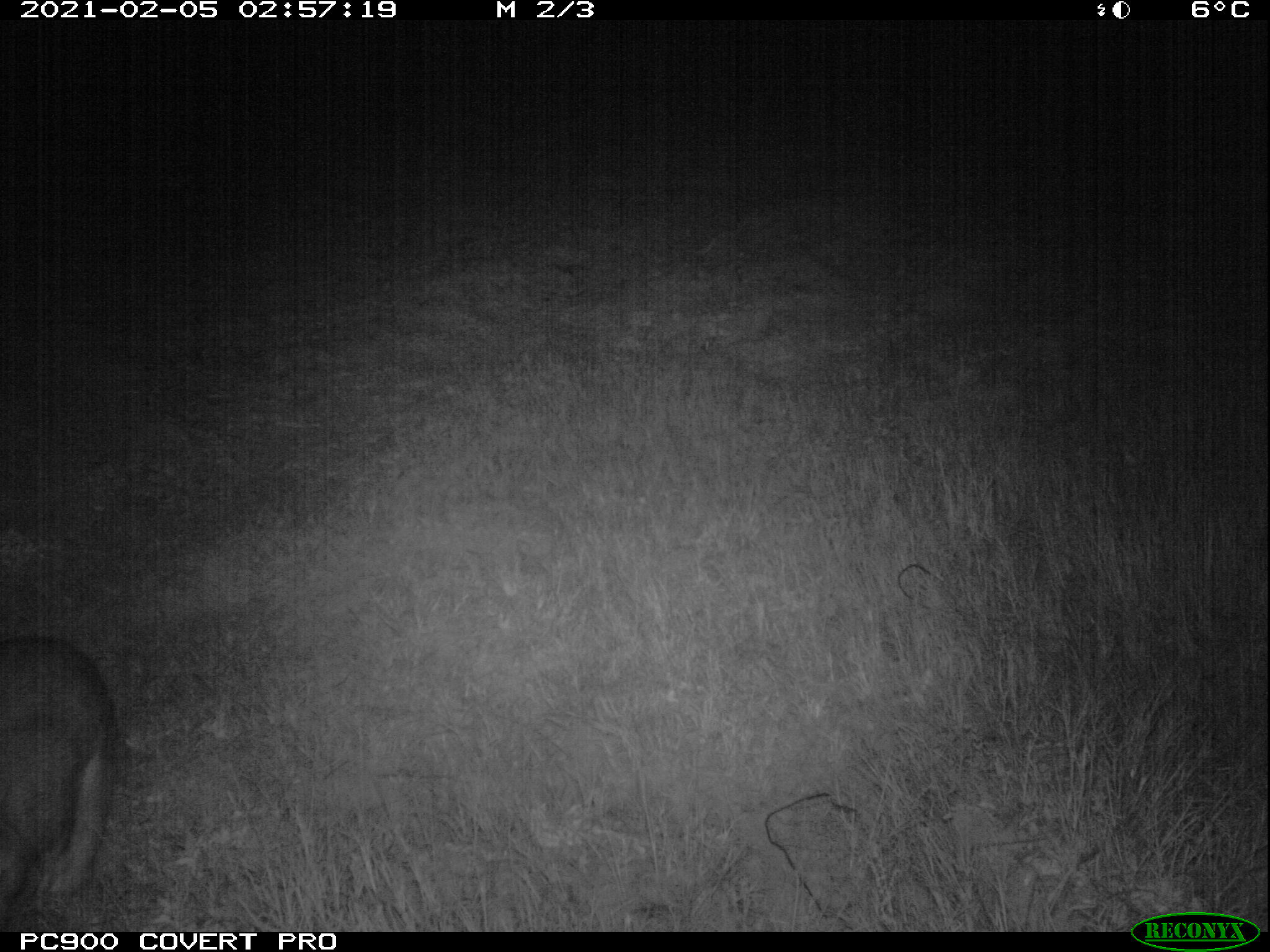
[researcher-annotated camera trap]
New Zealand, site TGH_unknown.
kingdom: Animalia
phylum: Chordata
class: Mammalia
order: Lagomorpha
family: Leporidae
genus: Oryctolagus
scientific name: Oryctolagus cuniculus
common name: european rabbit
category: rabbit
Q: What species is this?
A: Rabbit (european rabbit) (Oryctolagus cuniculus).